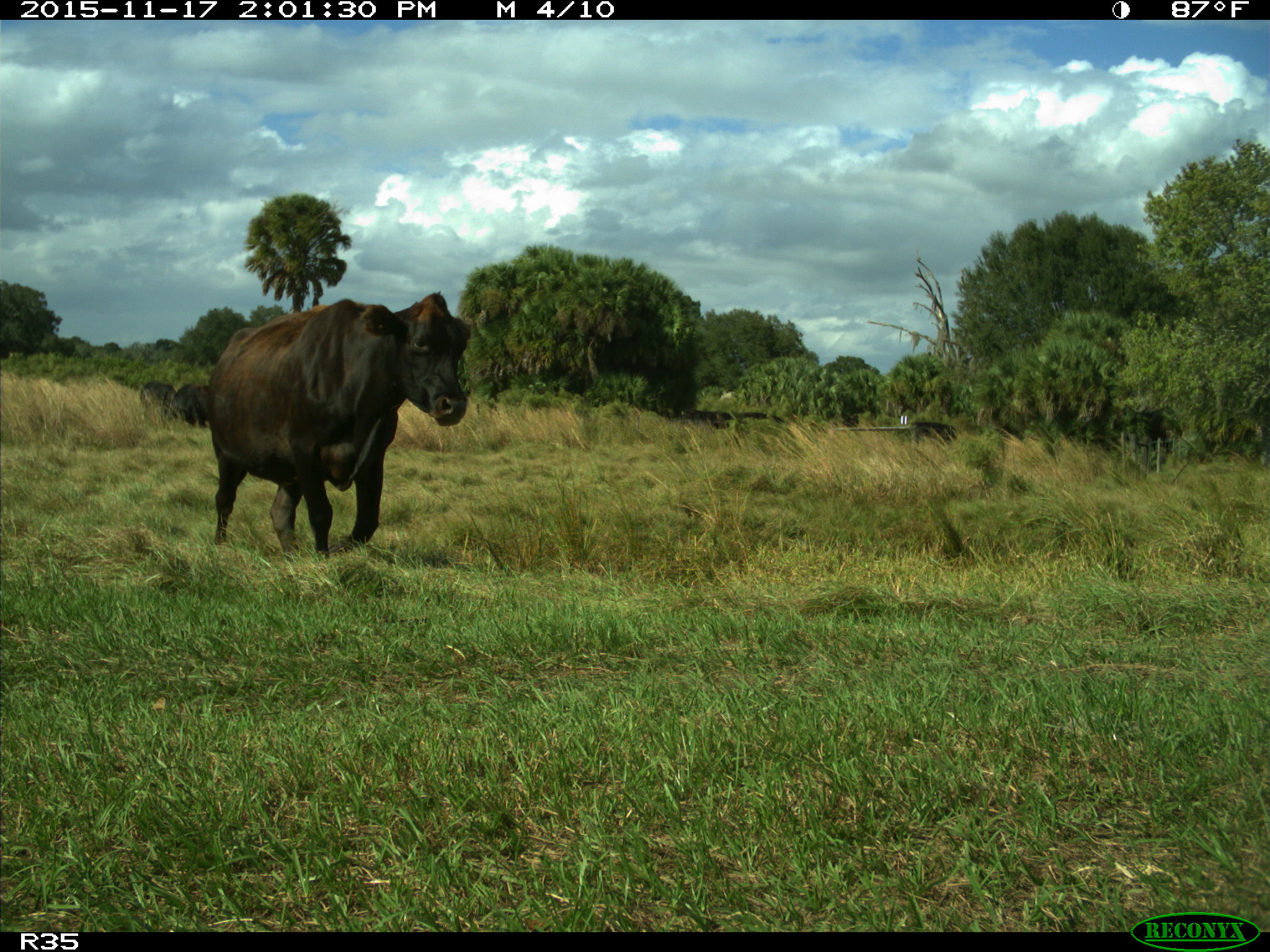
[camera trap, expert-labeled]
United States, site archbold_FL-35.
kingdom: Animalia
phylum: Chordata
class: Mammalia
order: Artiodactyla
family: Bovidae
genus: Bos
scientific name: Bos taurus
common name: domestic cow